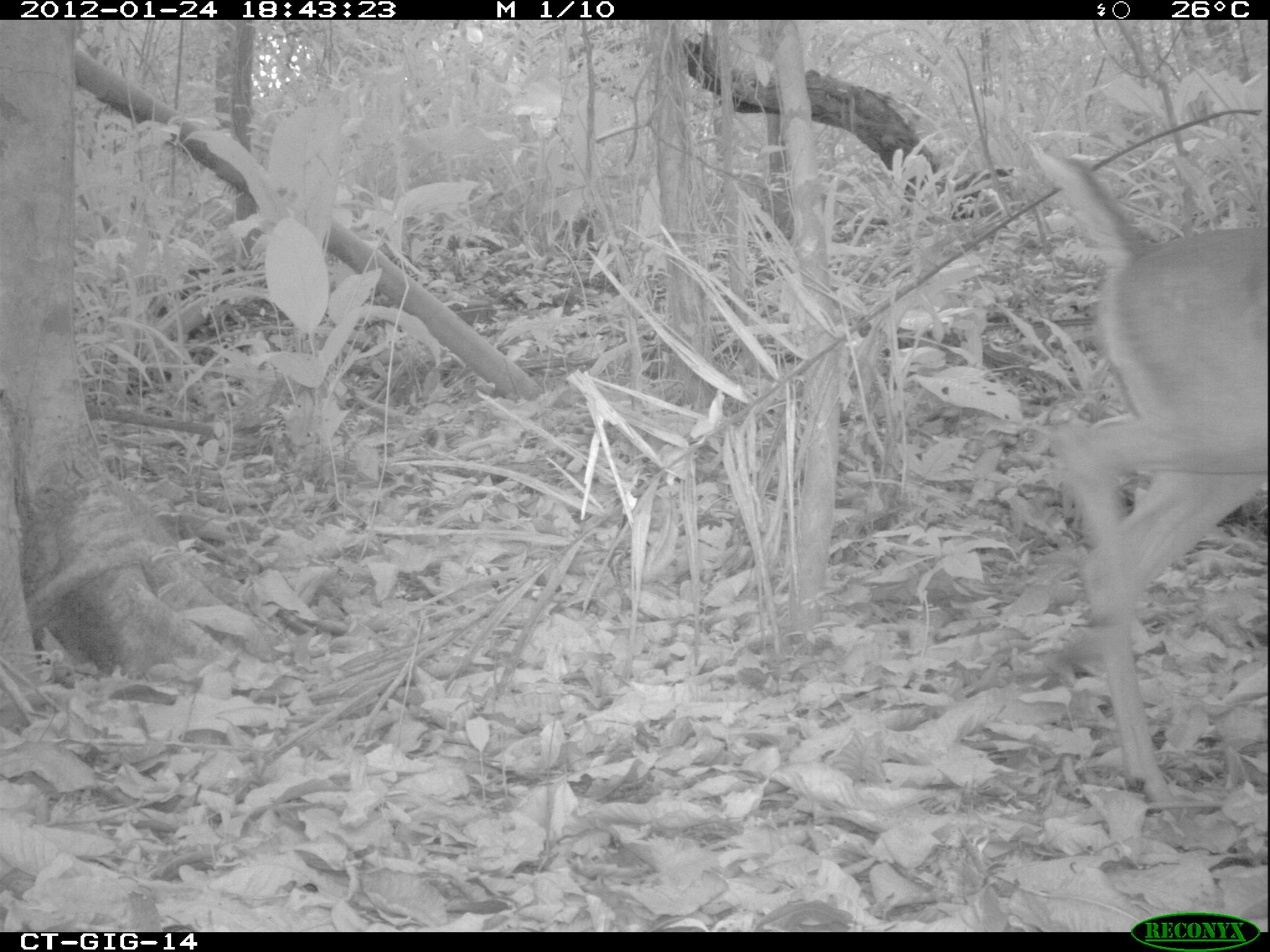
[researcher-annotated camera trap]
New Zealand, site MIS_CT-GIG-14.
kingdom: Animalia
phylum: Chordata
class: Mammalia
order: Artiodactyla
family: Cervidae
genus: Odocoileus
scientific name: Odocoileus virginianus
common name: white-tailed deer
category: white tailed deer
White tailed deer (white-tailed deer) (Odocoileus virginianus).